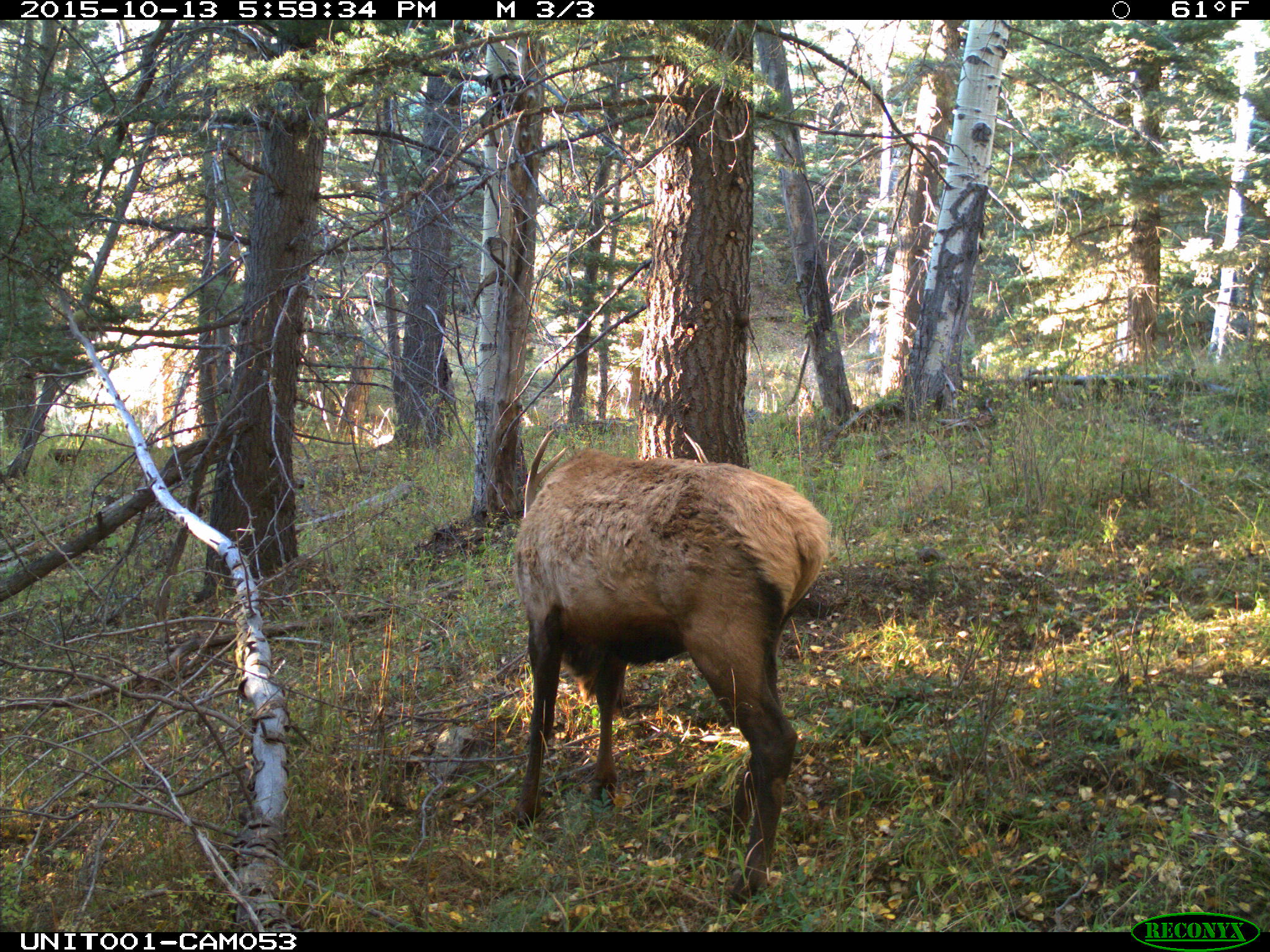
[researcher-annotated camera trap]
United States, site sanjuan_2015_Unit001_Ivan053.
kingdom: Animalia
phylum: Chordata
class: Mammalia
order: Artiodactyla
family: Cervidae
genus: Cervus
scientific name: Cervus elaphus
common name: red deer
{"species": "Cervus elaphus (red deer)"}